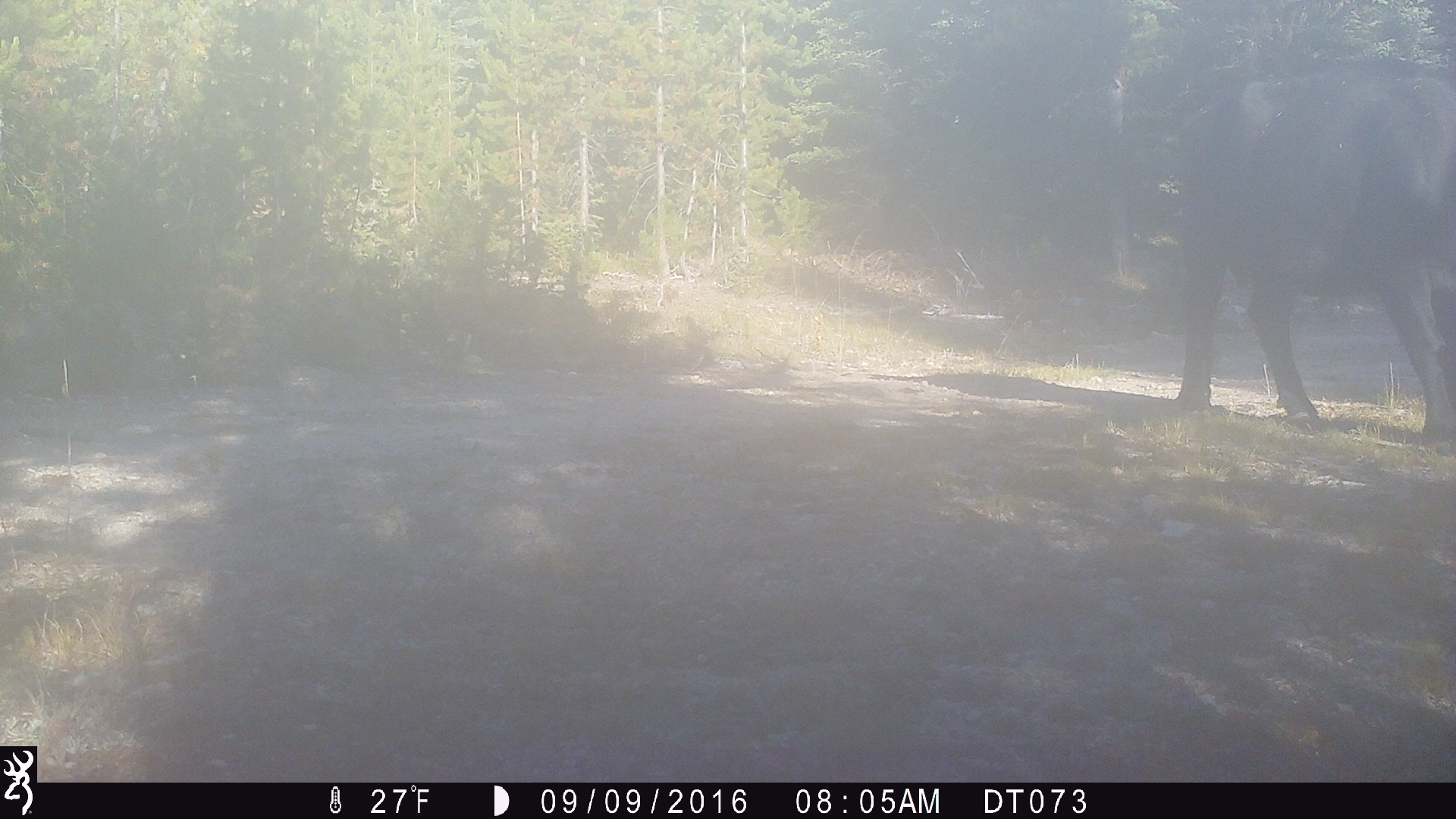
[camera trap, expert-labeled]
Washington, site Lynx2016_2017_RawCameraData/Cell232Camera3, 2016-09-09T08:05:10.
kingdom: Animalia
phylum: Chordata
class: Mammalia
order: Artiodactyla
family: Bovidae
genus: Bos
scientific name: Bos taurus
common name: domestic cattle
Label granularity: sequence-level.